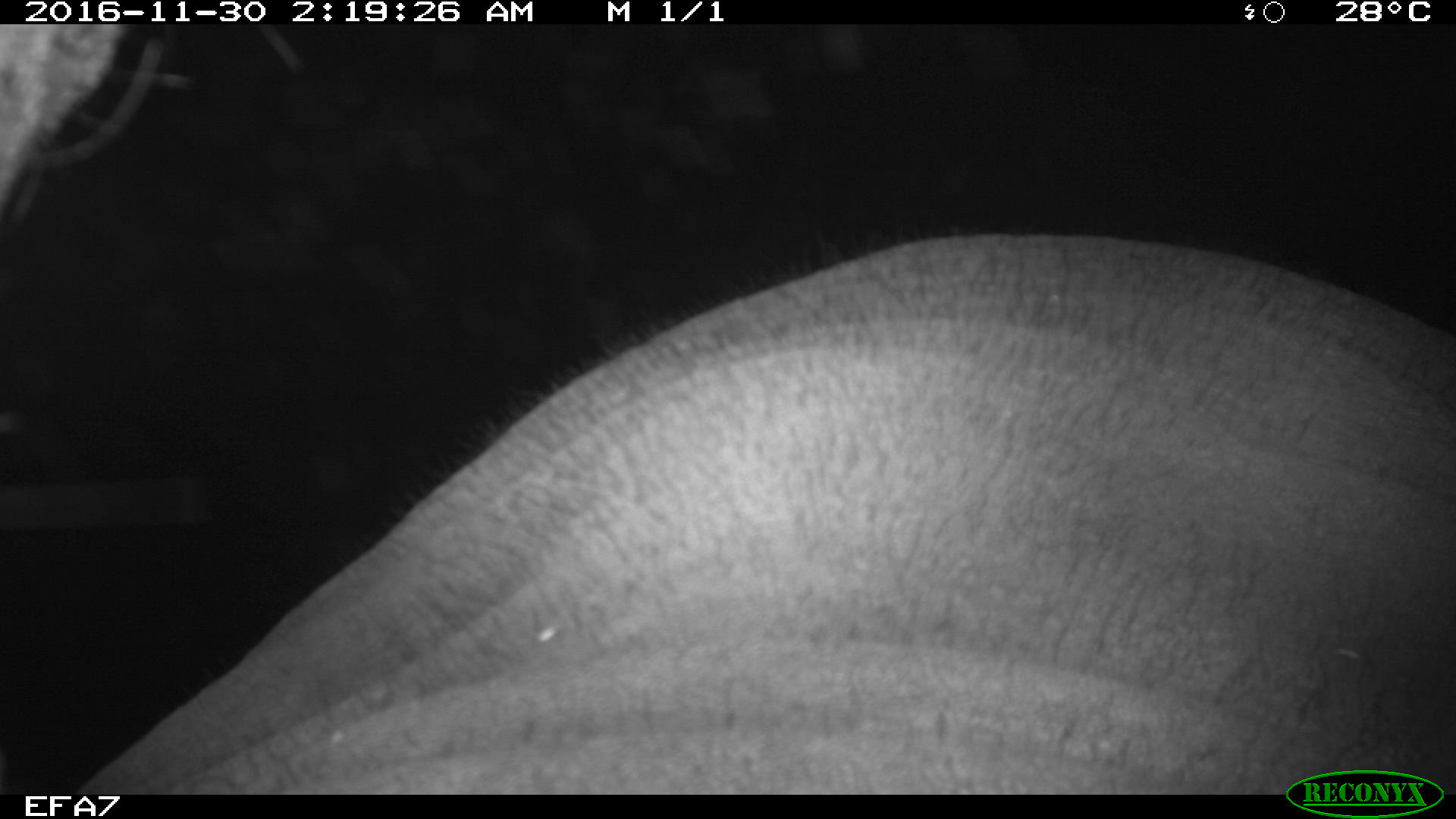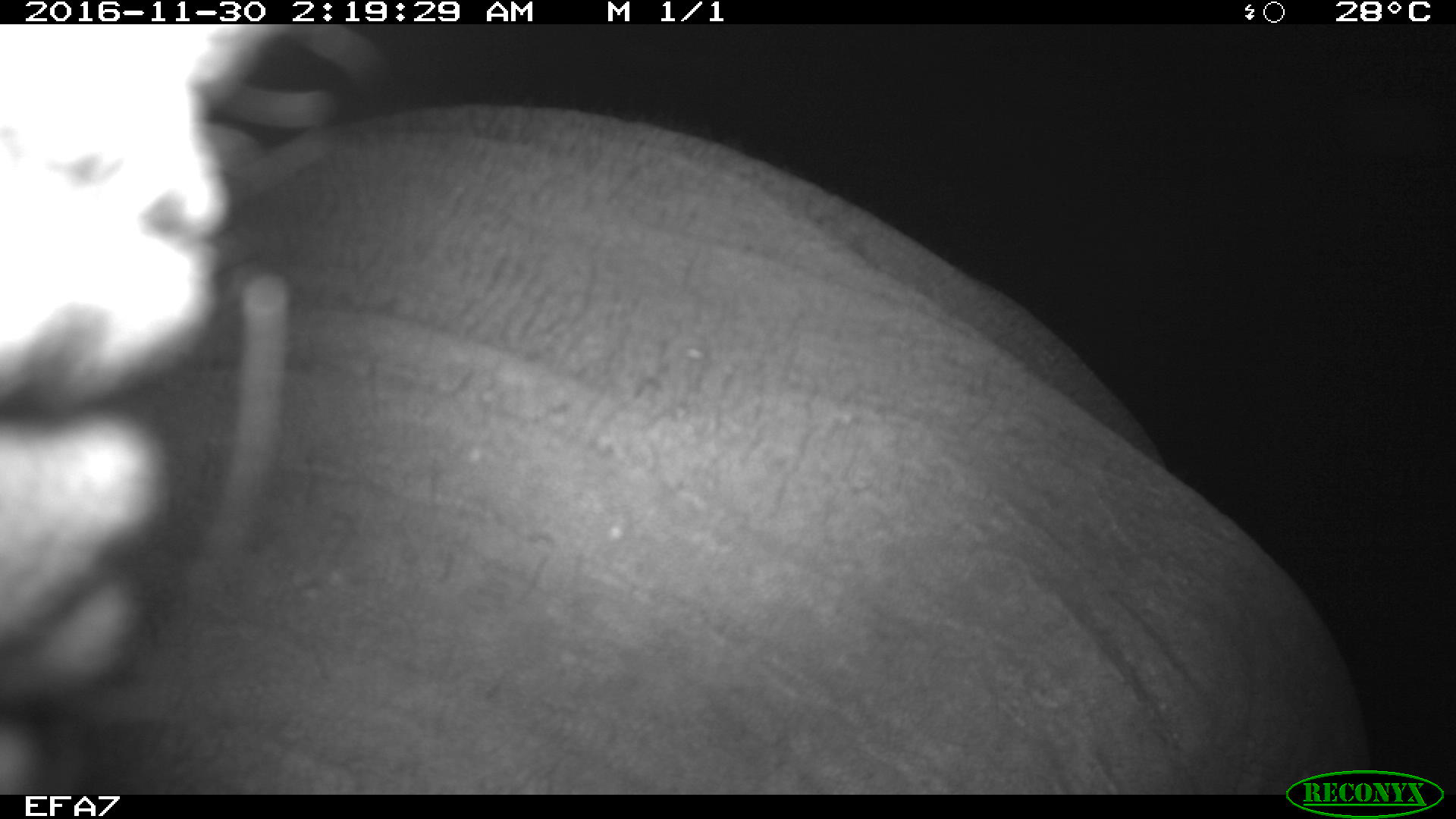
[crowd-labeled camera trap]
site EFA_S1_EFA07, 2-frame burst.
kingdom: Animalia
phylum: Chordata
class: Mammalia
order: Proboscidea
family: Elephantidae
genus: Loxodonta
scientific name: Loxodonta africana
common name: african bush elephant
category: elephant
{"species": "elephant (african bush elephant) (Loxodonta africana)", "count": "1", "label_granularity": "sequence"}